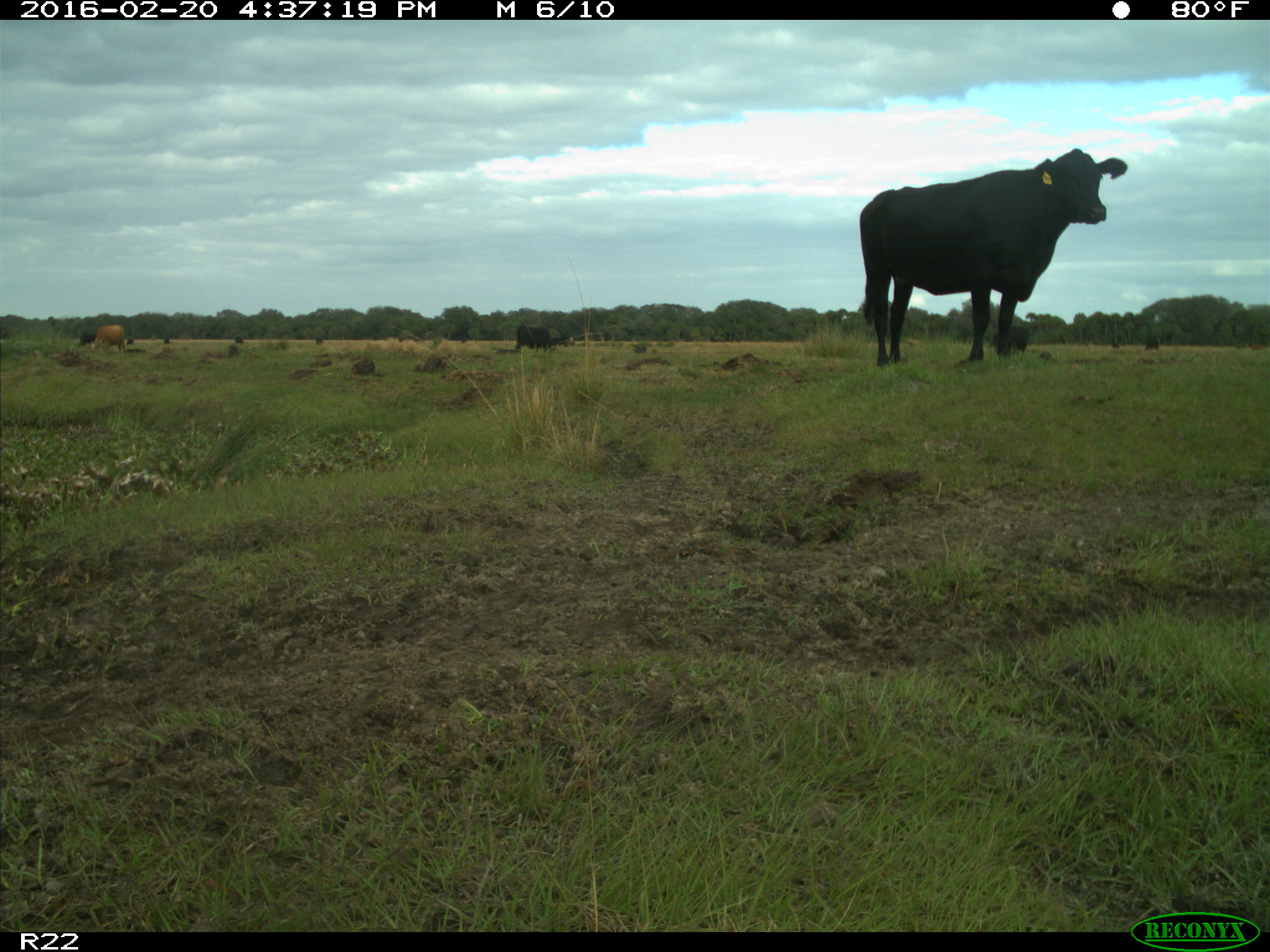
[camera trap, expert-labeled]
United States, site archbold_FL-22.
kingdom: Animalia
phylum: Chordata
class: Mammalia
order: Artiodactyla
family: Bovidae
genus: Bos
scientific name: Bos taurus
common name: domestic cow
Bos taurus (domestic cow).